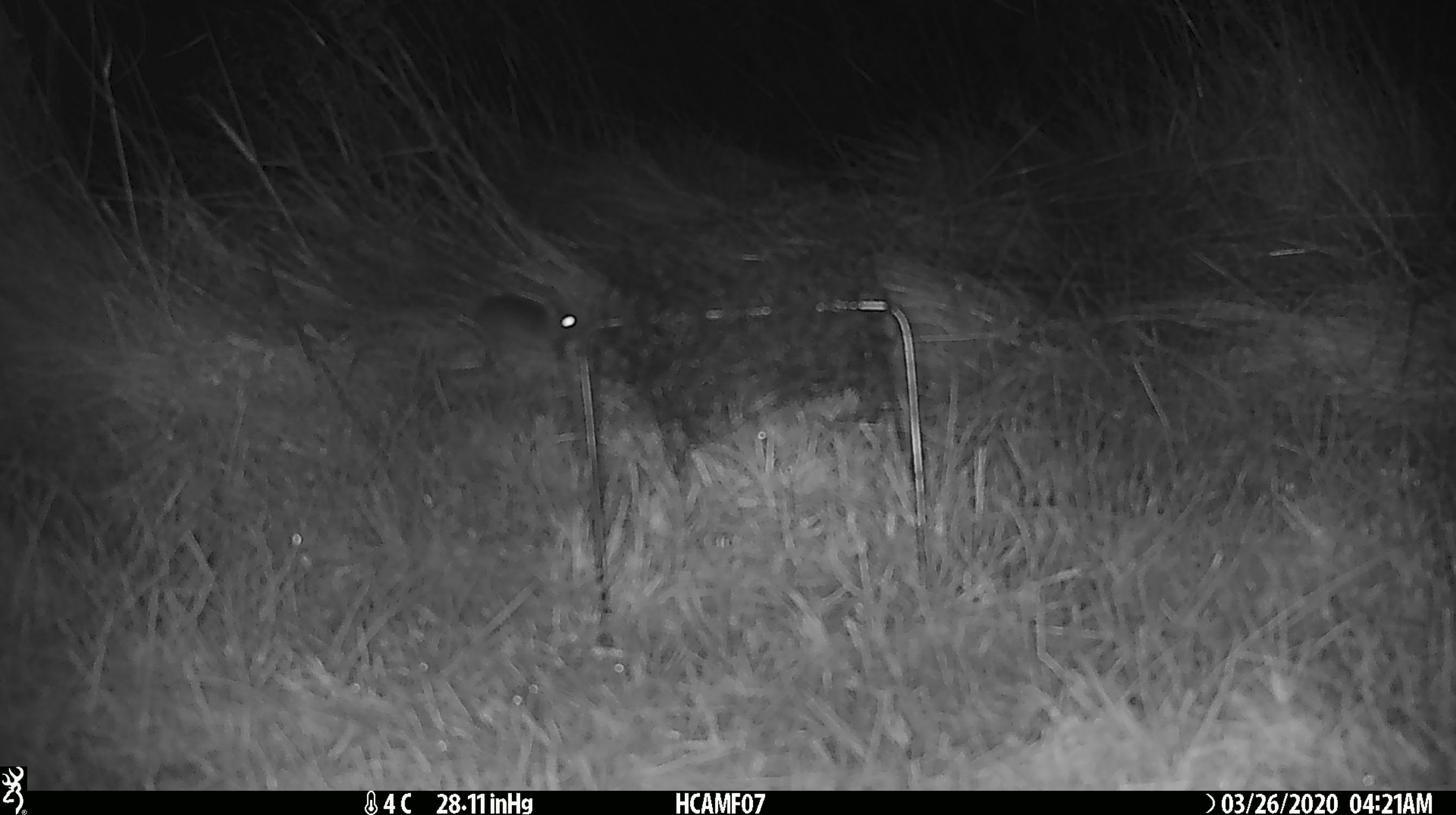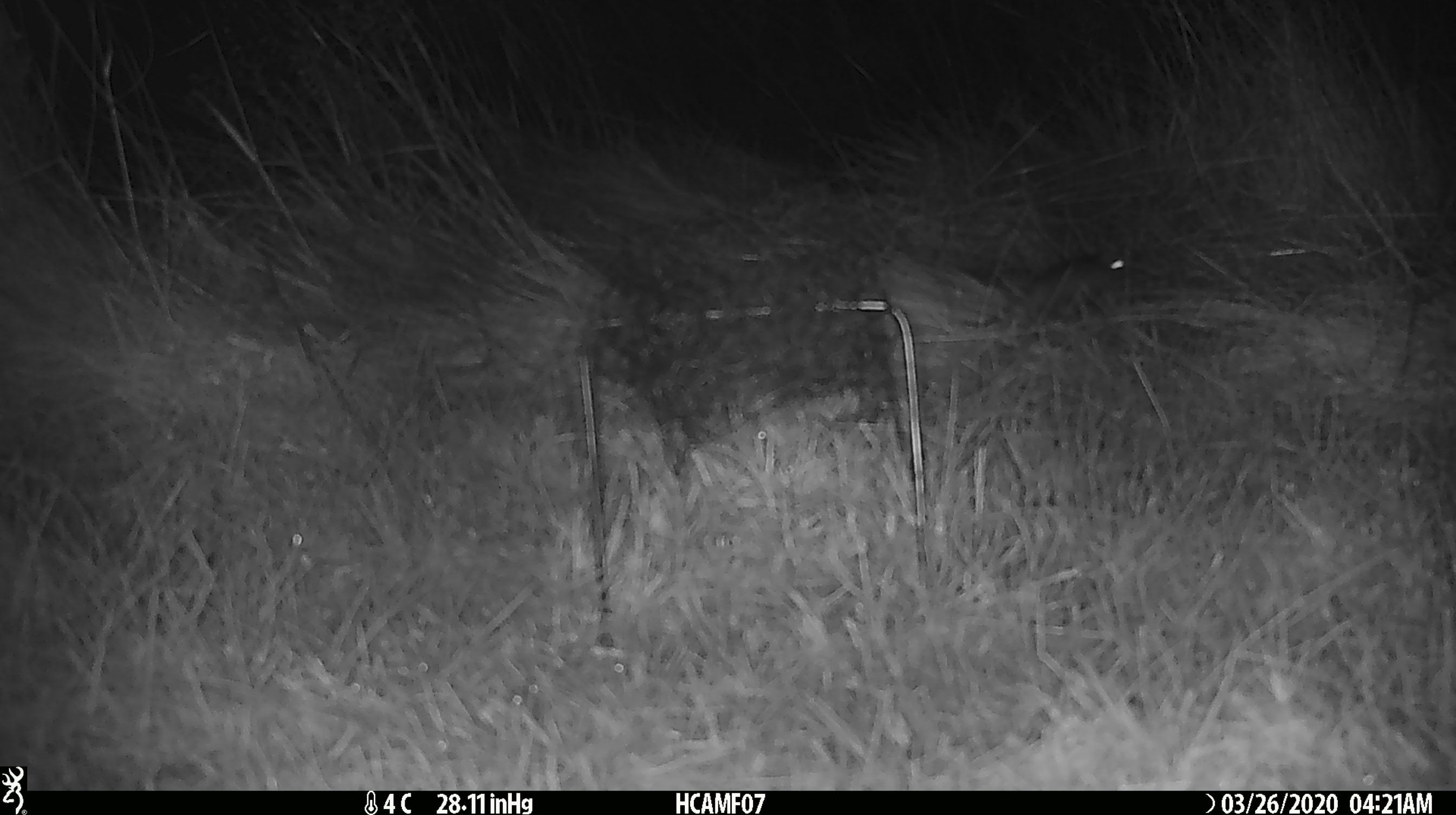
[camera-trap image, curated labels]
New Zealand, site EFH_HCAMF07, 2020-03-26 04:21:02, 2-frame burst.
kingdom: Animalia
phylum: Chordata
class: Mammalia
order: Rodentia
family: Muridae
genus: Mus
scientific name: Mus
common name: mouse